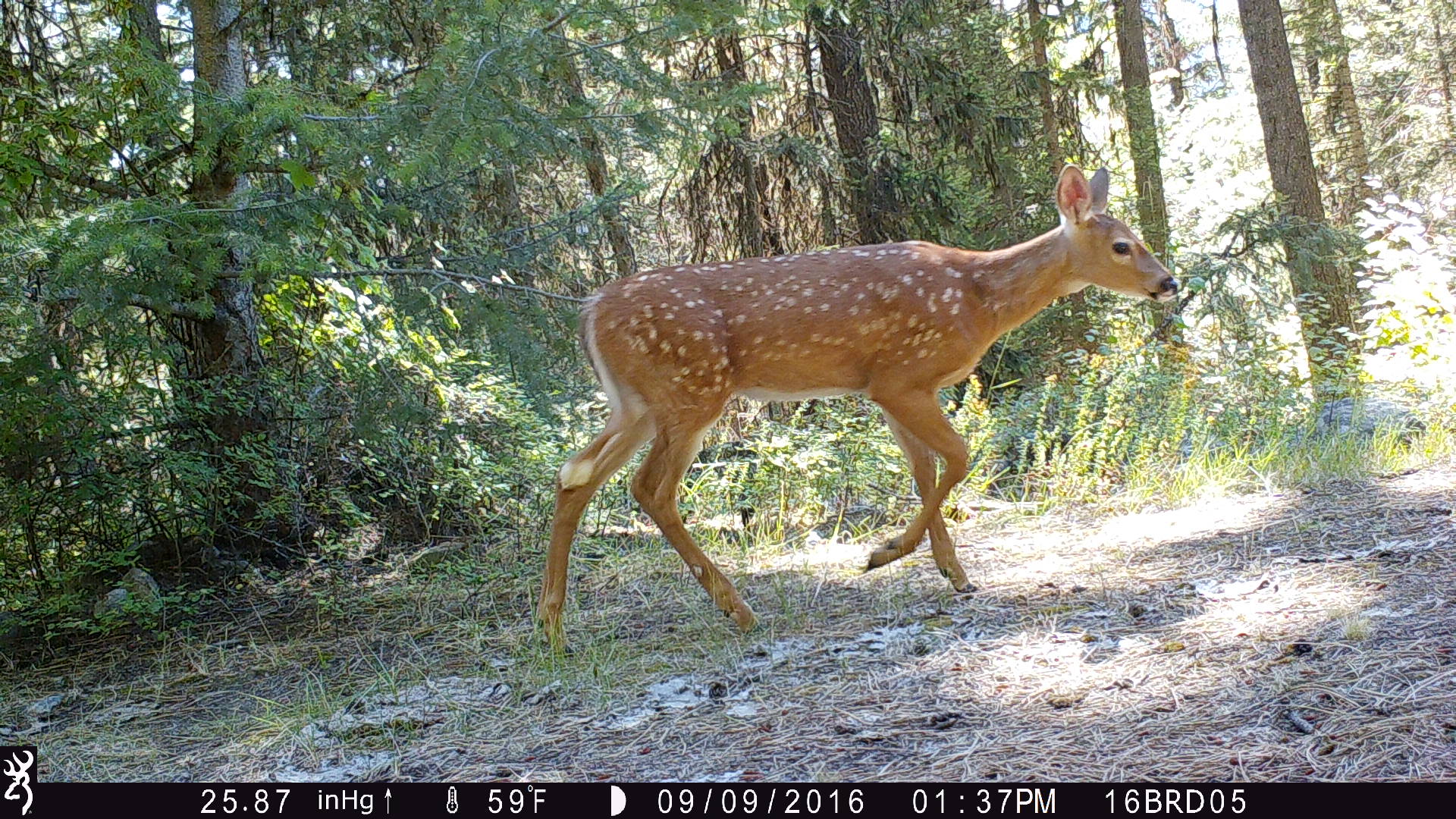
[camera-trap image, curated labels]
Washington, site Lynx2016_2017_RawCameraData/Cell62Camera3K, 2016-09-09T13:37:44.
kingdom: Animalia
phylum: Chordata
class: Mammalia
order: Artiodactyla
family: Cervidae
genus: Odocoileus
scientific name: Odocoileus virginianus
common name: white-tailed deer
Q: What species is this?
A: Odocoileus virginianus (white-tailed deer).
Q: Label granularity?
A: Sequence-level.